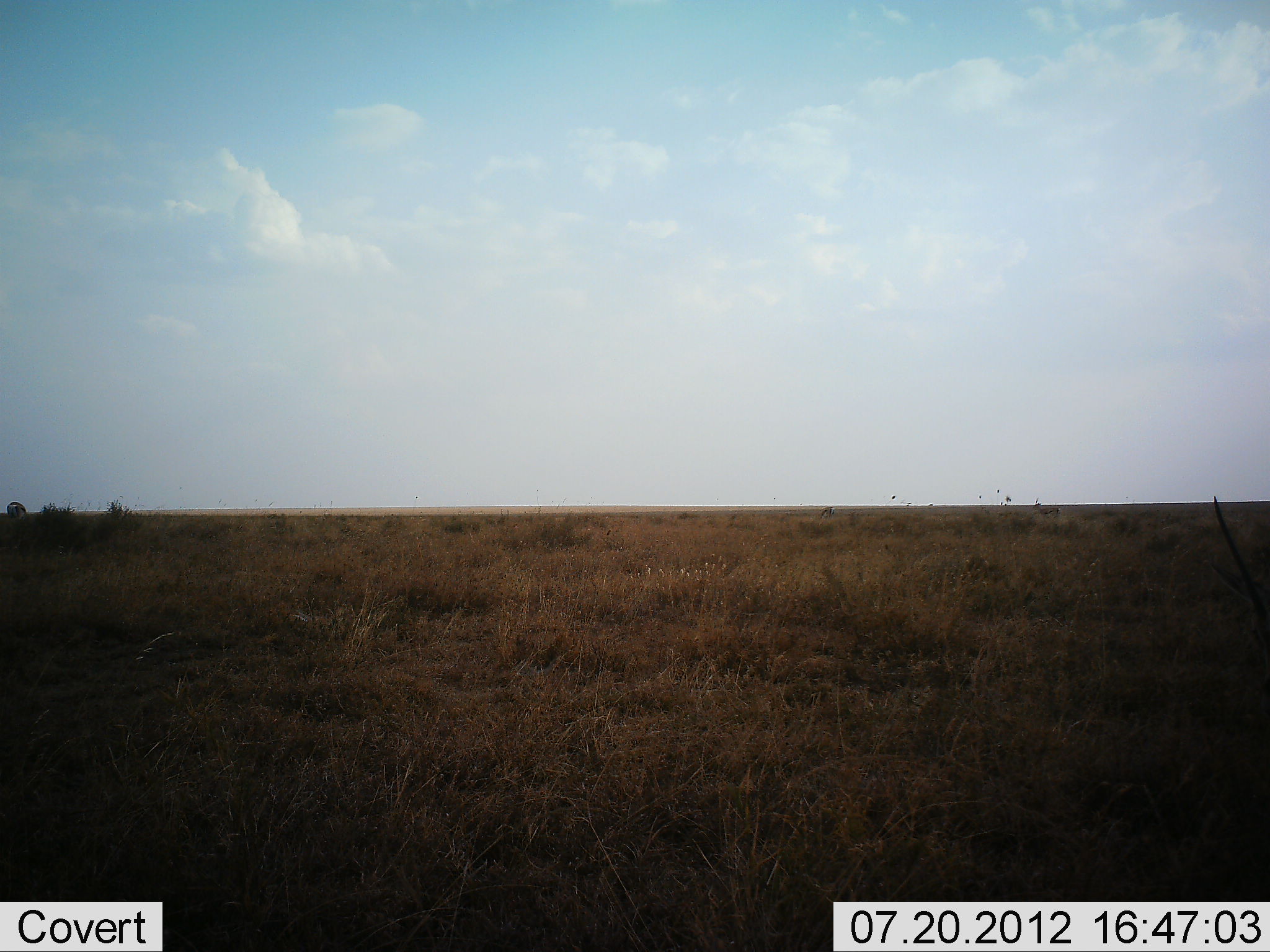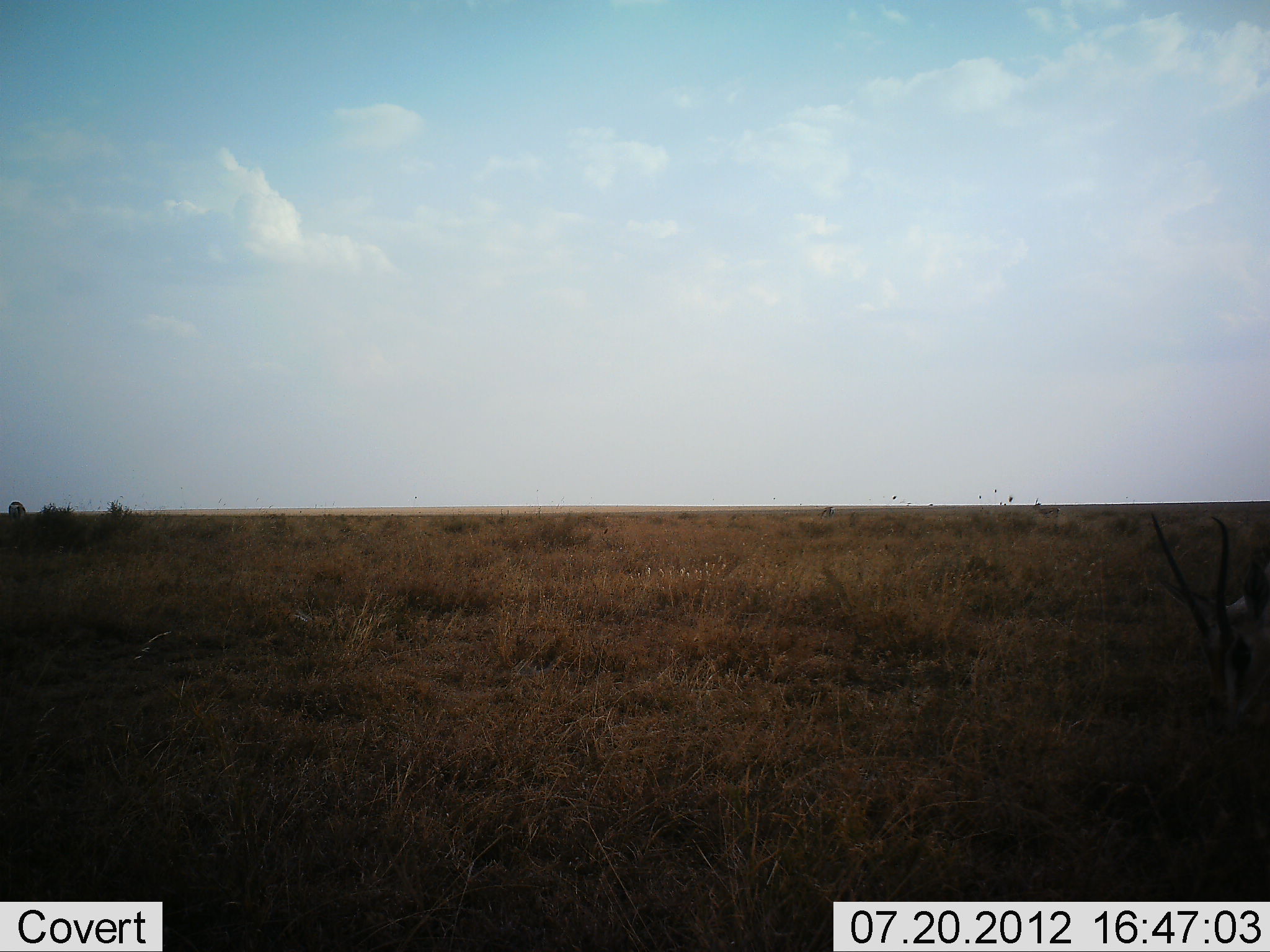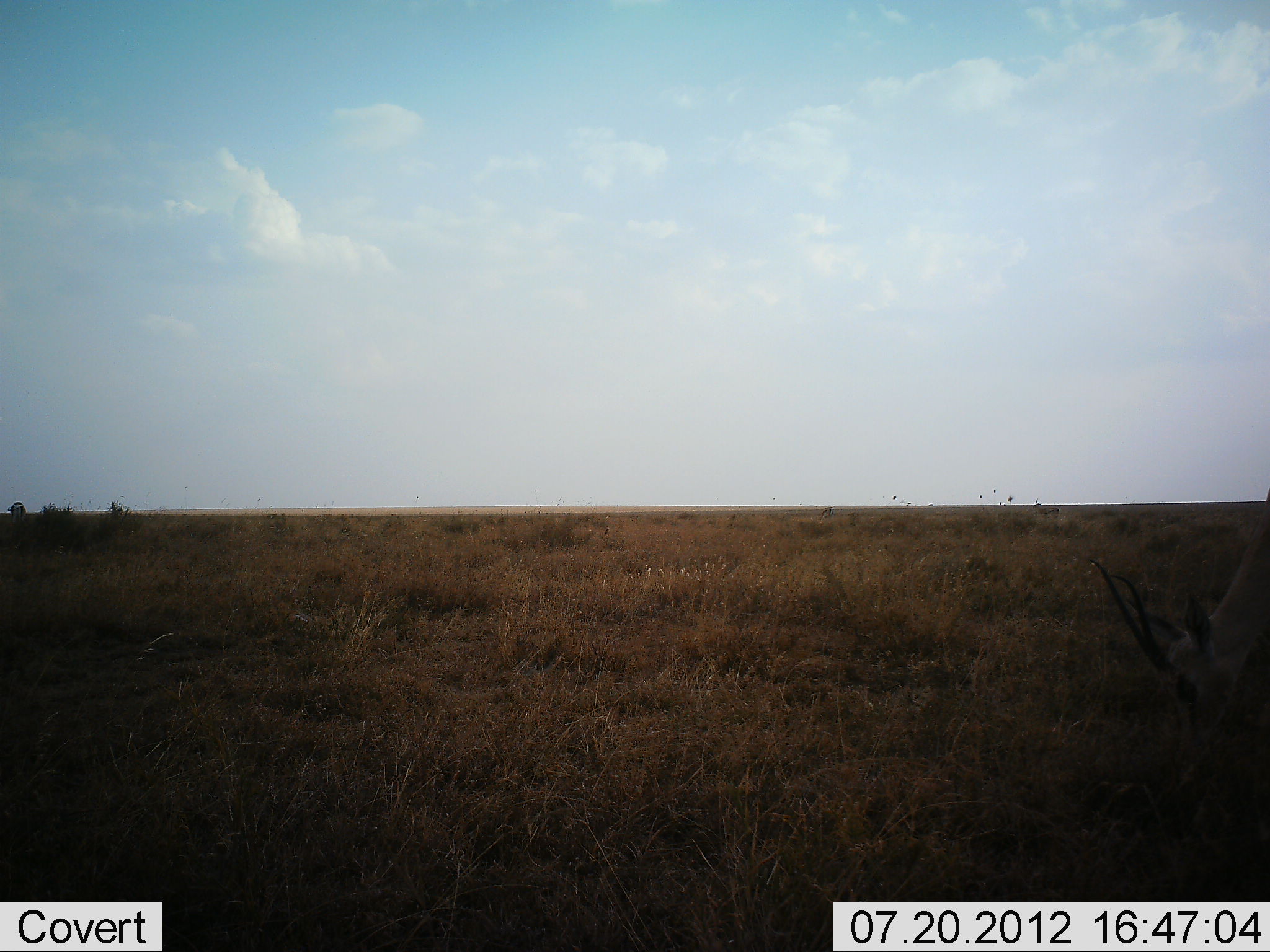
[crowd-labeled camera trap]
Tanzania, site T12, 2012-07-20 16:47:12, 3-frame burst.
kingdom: Animalia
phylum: Chordata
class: Mammalia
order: Artiodactyla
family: Bovidae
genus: Eudorcas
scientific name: Eudorcas thomsonii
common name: thomson's gazelle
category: gazellethomsons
Gazellethomsons (thomson's gazelle) (Eudorcas thomsonii), count 1. Behavior (volunteer vote fractions): standing 25%, resting 0%, moving 38%, interacting 0%. Young present (vote fraction): 0%. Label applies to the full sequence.